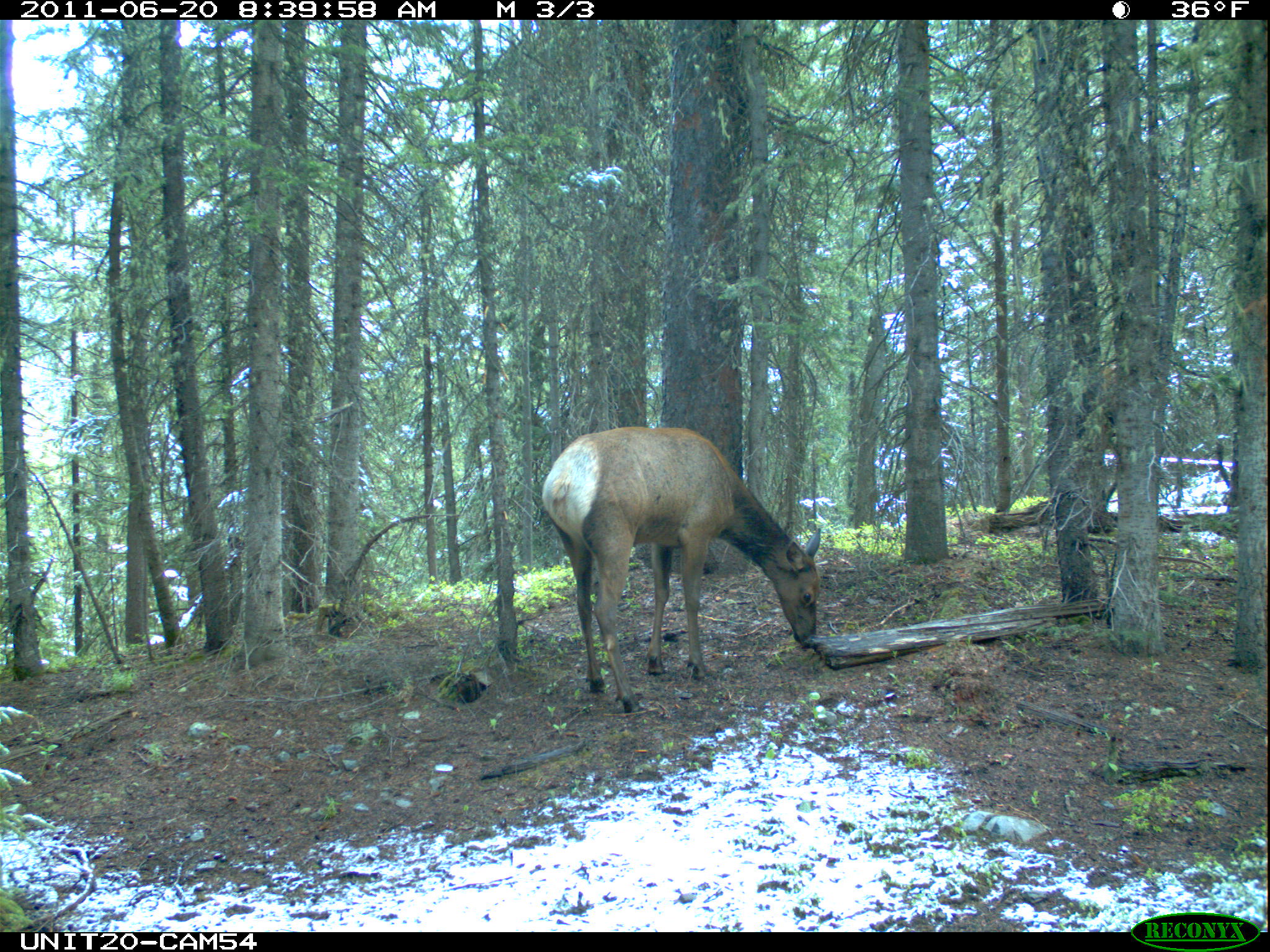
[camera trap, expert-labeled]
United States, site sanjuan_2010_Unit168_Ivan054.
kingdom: Animalia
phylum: Chordata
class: Mammalia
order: Artiodactyla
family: Cervidae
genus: Cervus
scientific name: Cervus elaphus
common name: red deer